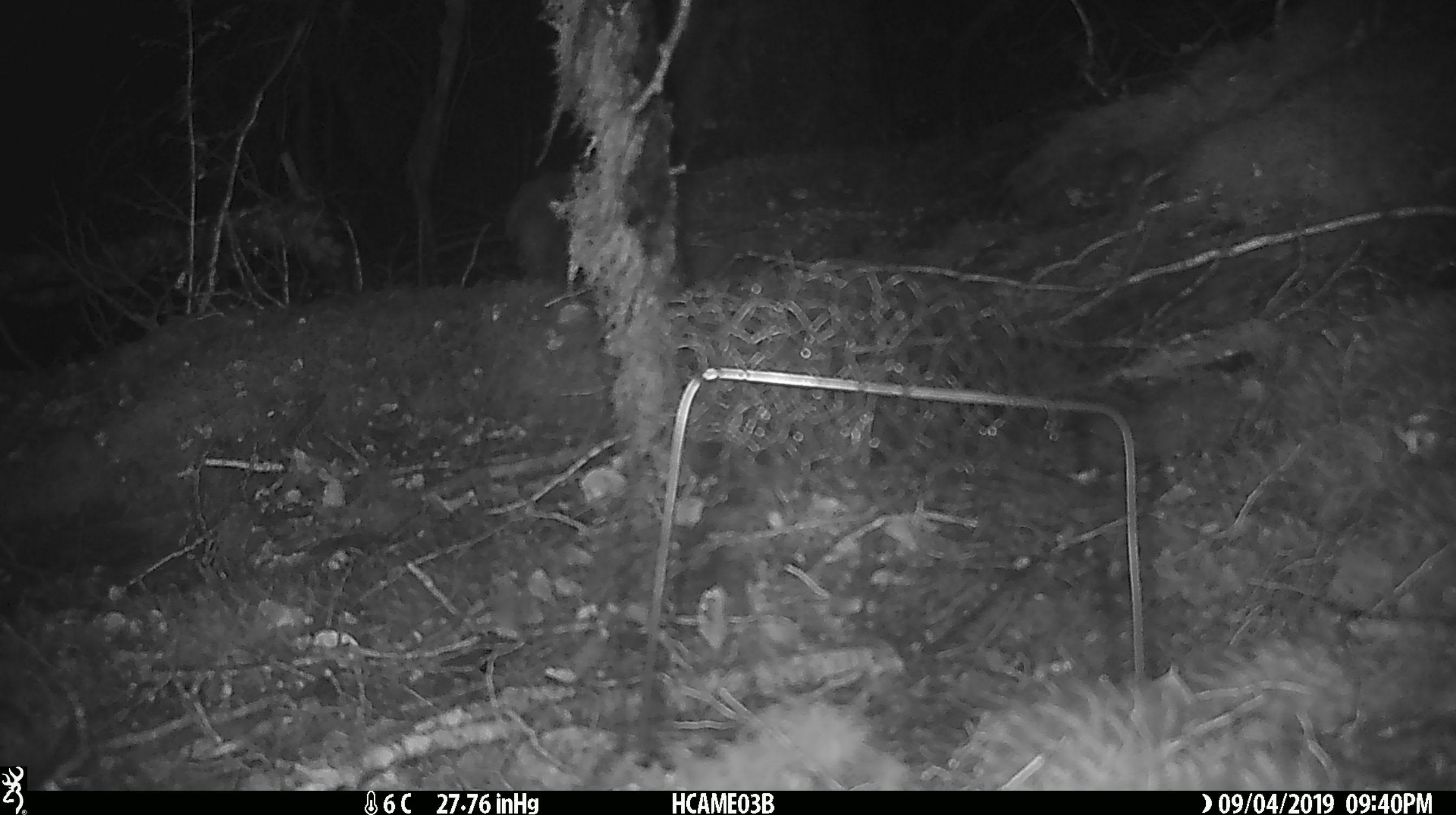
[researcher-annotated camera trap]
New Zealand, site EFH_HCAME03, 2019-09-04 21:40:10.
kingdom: Animalia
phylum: Chordata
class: Mammalia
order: Rodentia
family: Muridae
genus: Mus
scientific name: Mus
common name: mouse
Mouse (Mus).